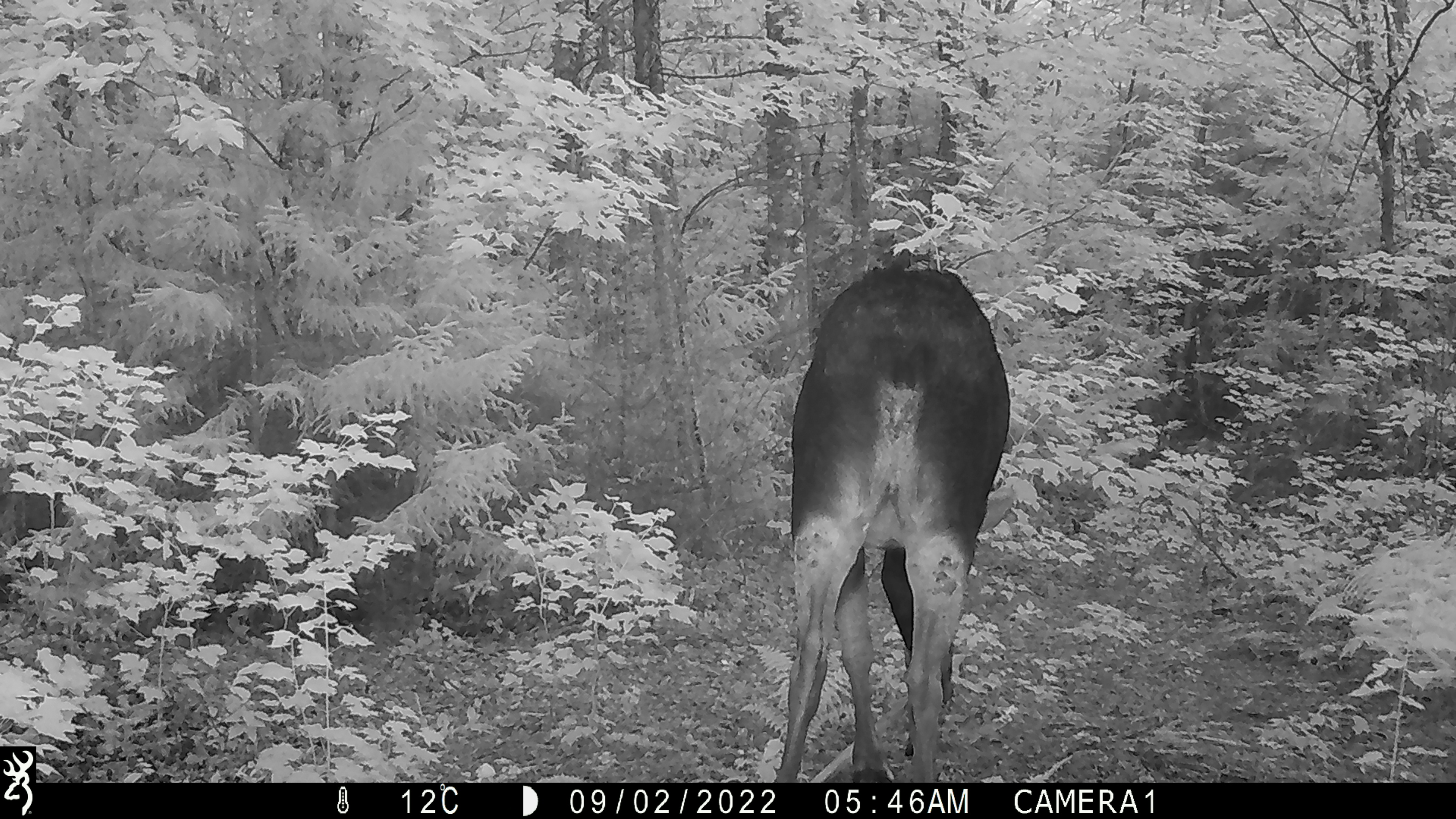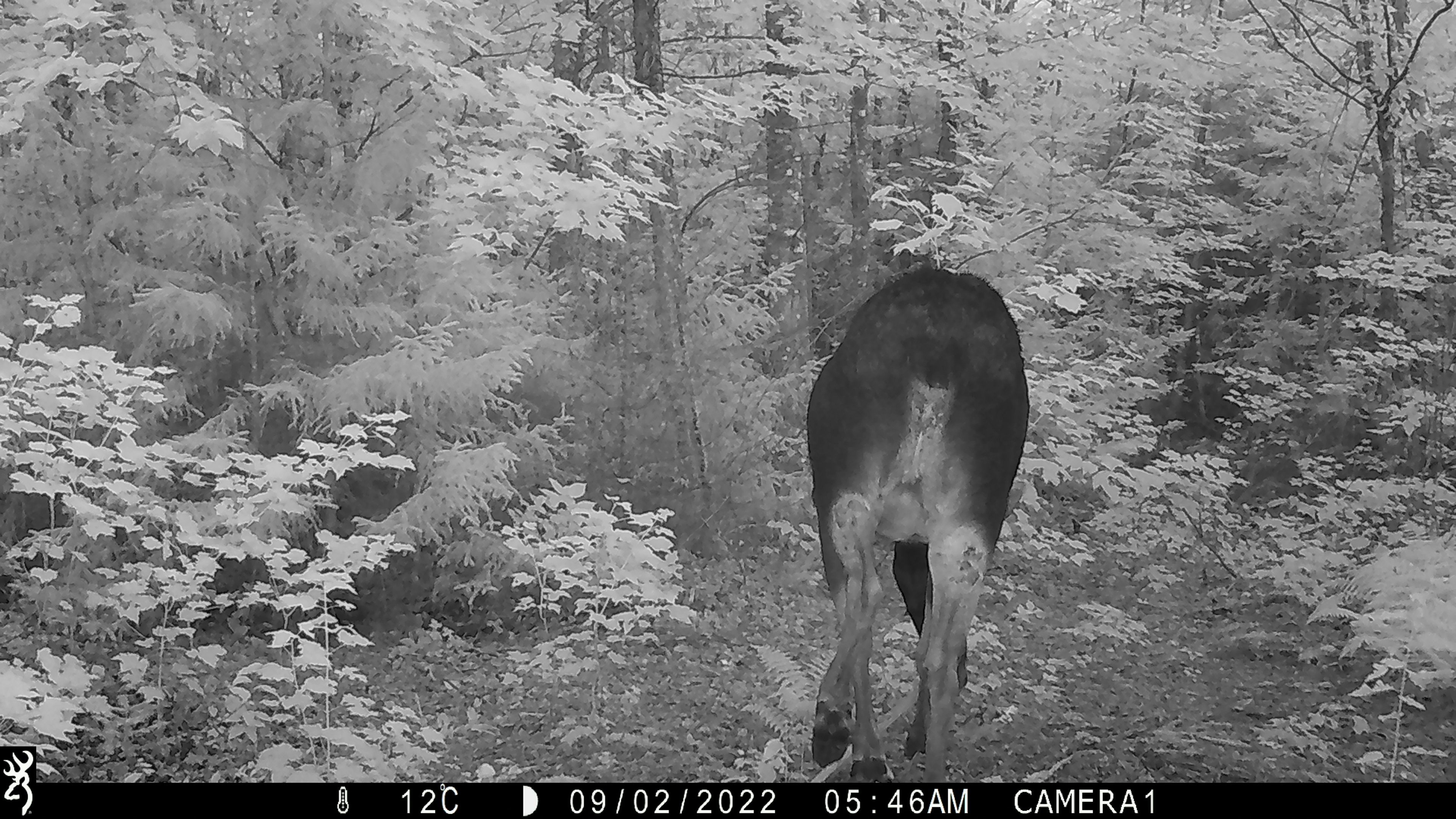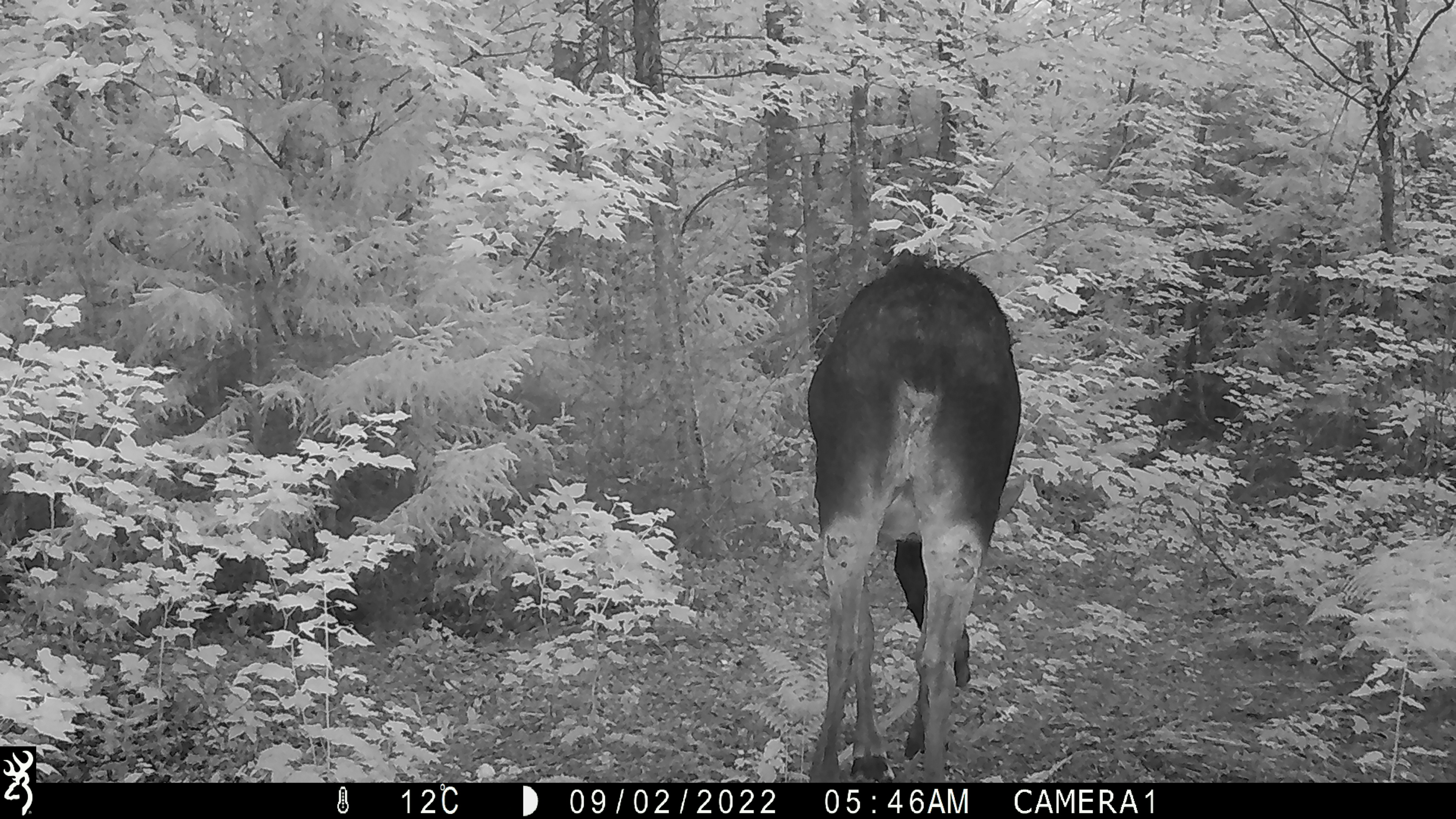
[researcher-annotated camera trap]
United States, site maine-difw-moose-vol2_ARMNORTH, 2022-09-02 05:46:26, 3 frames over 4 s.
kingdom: Animalia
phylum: Chordata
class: Mammalia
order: Artiodactyla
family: Cervidae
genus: Alces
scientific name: Alces alces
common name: moose